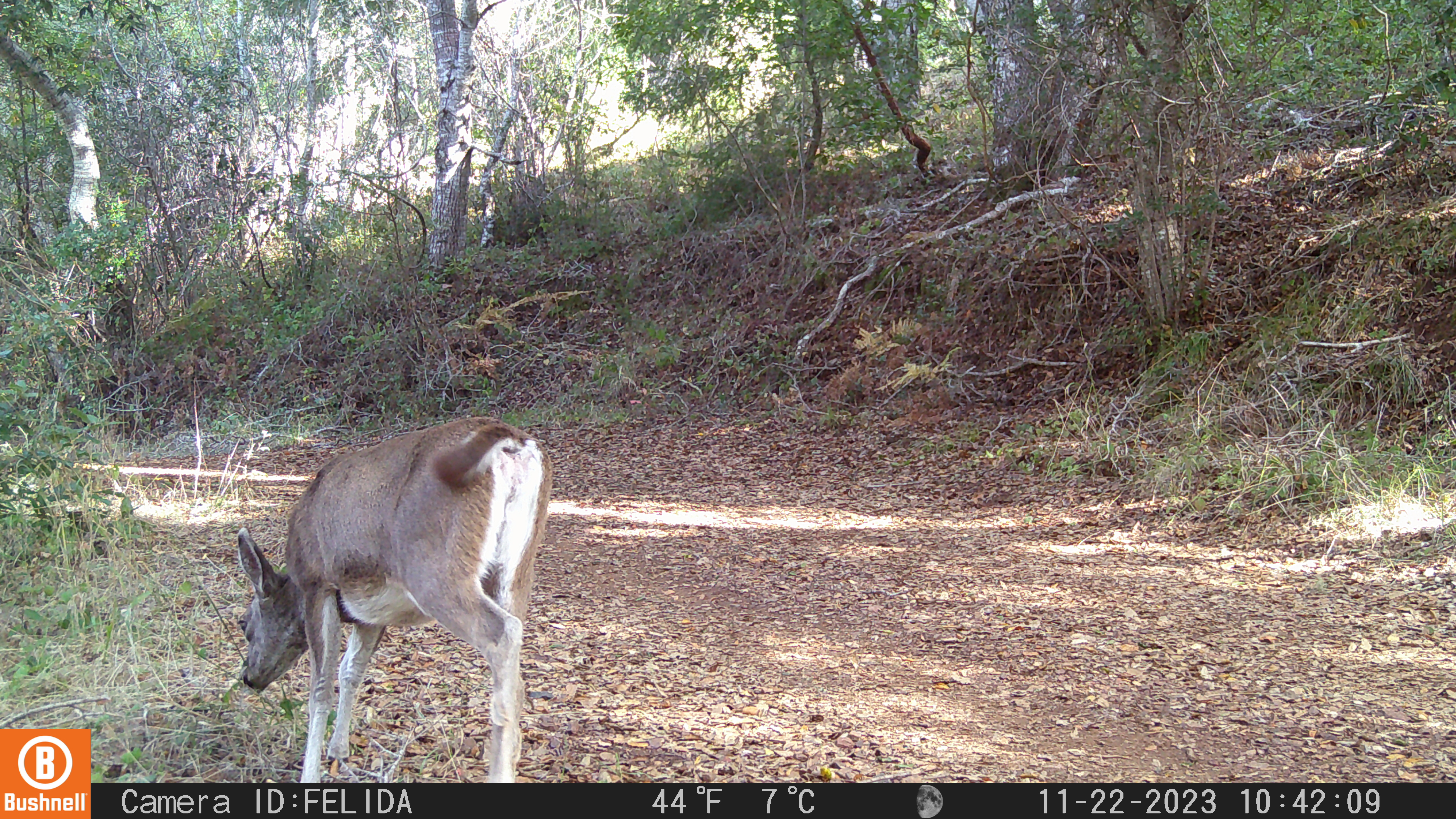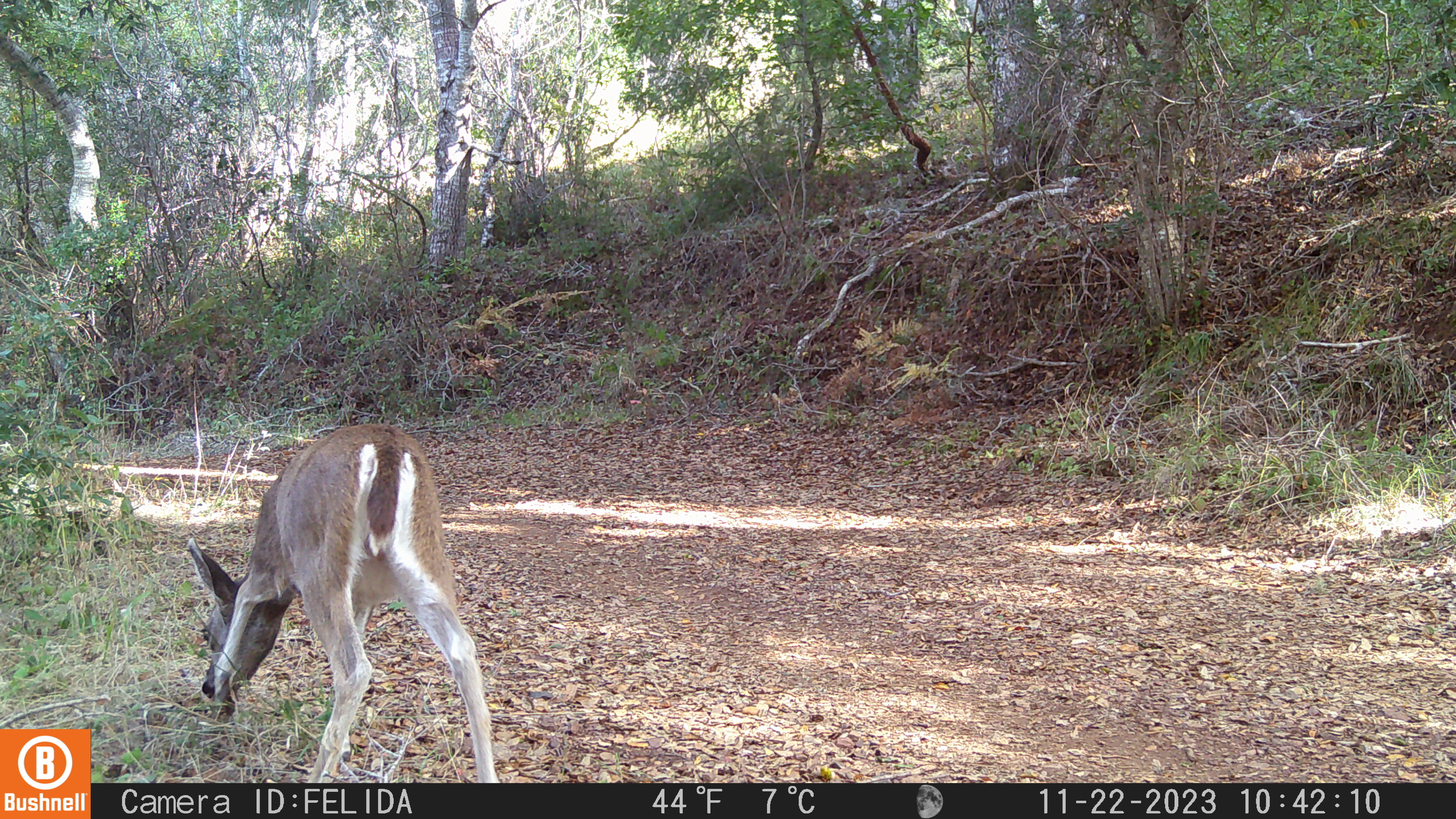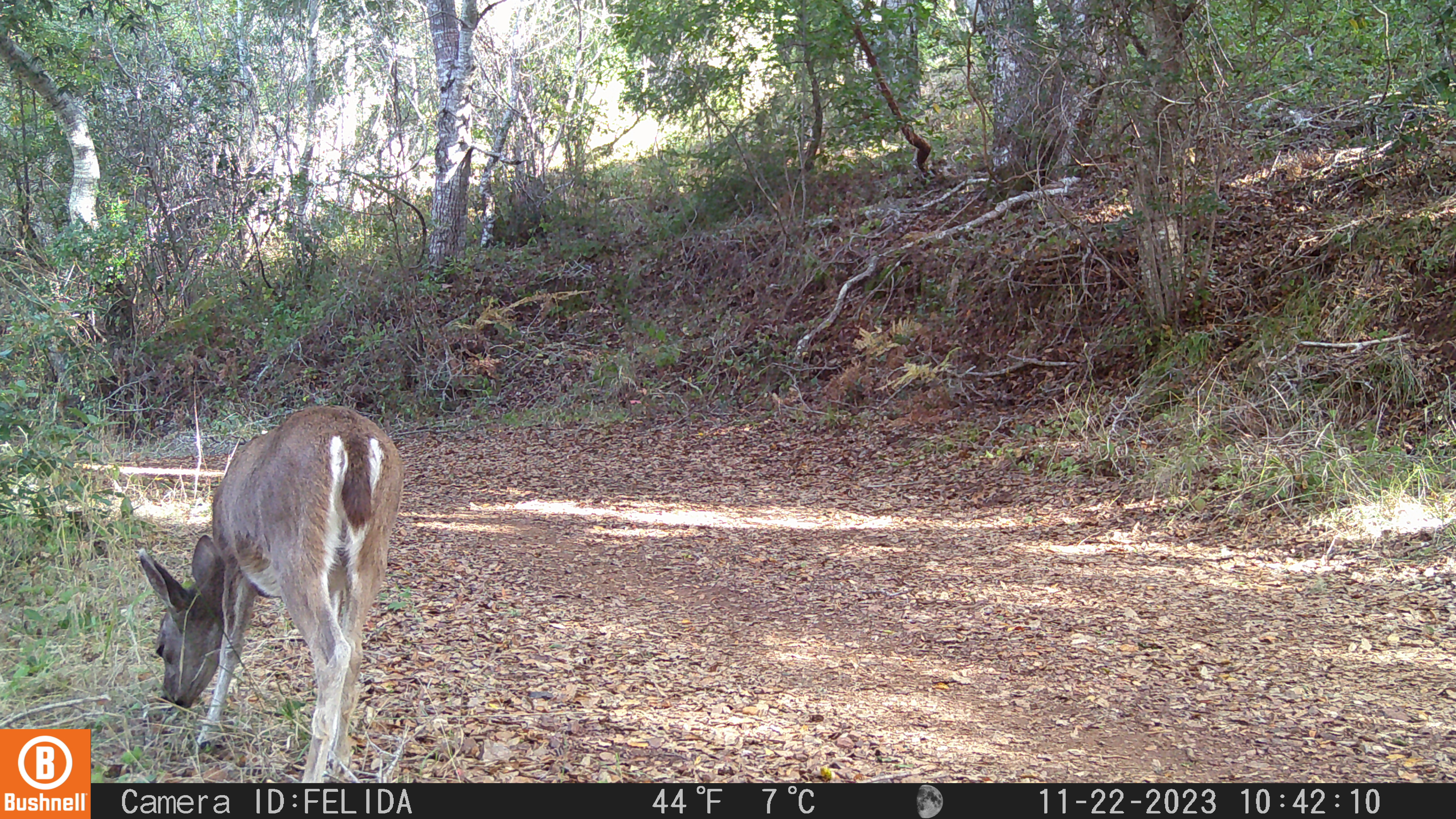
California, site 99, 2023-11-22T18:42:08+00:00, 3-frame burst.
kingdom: Animalia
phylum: Chordata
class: Mammalia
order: Artiodactyla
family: Cervidae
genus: Odocoileus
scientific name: Odocoileus hemionus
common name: mule deer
Mule deer (Odocoileus hemionus).